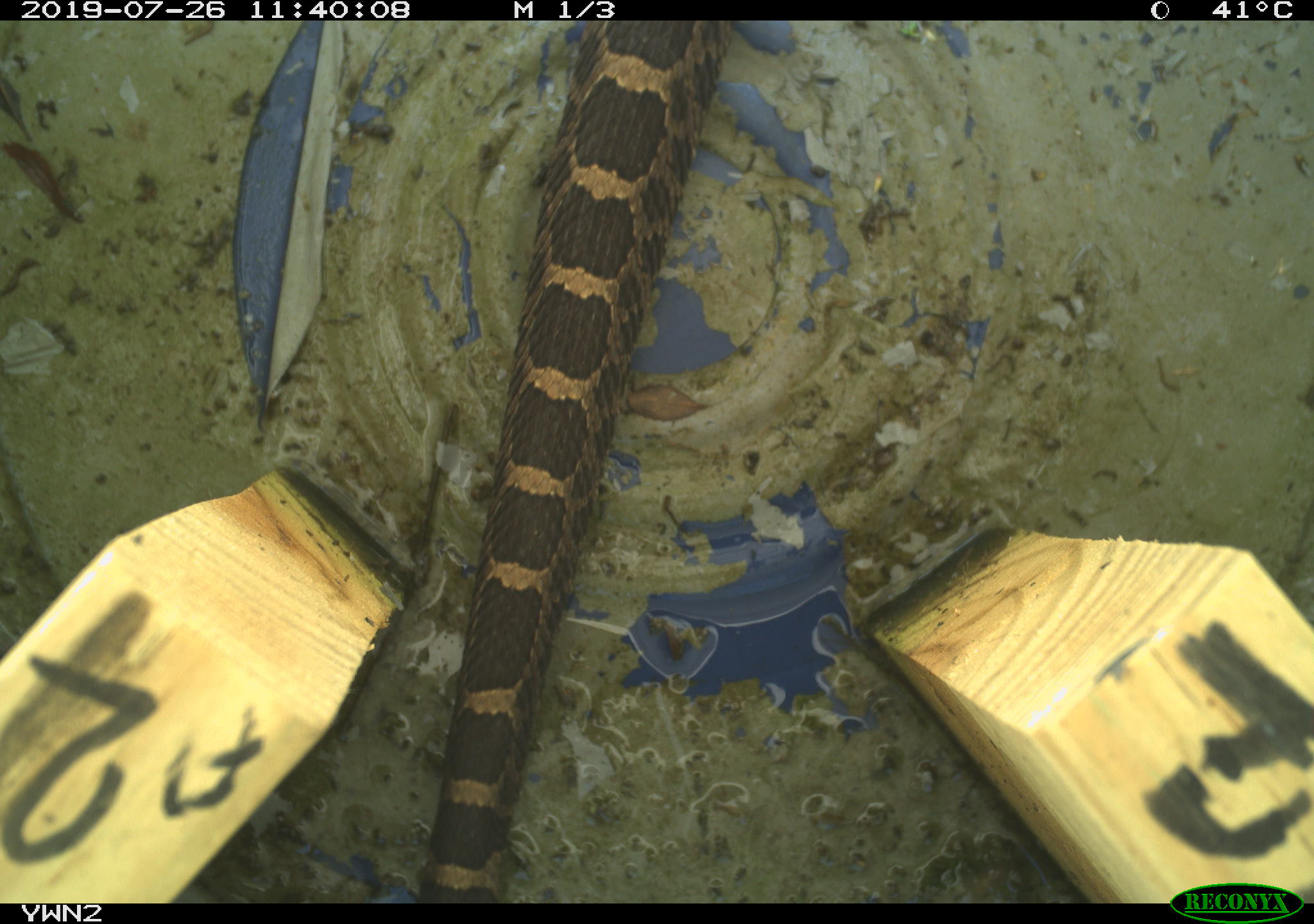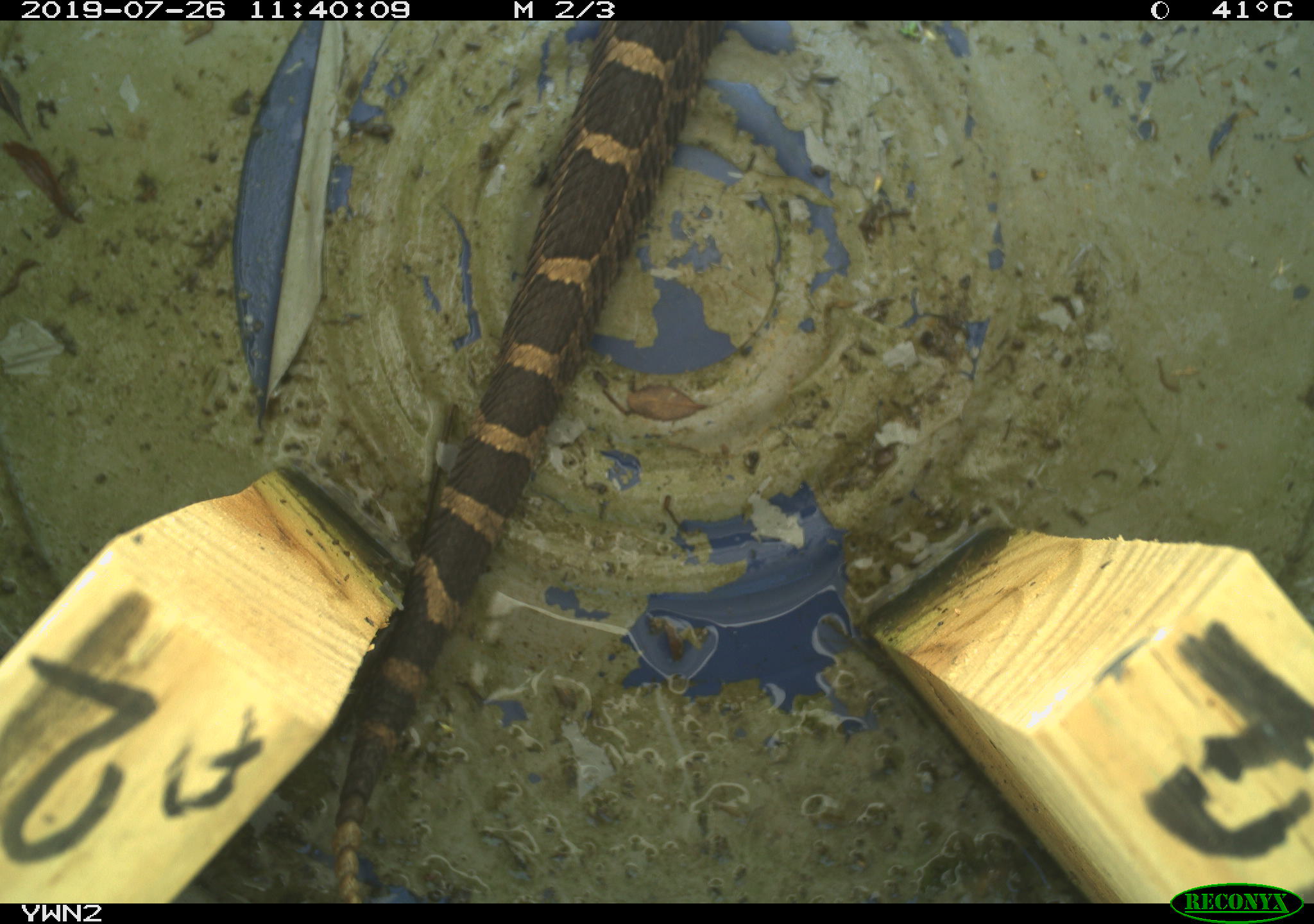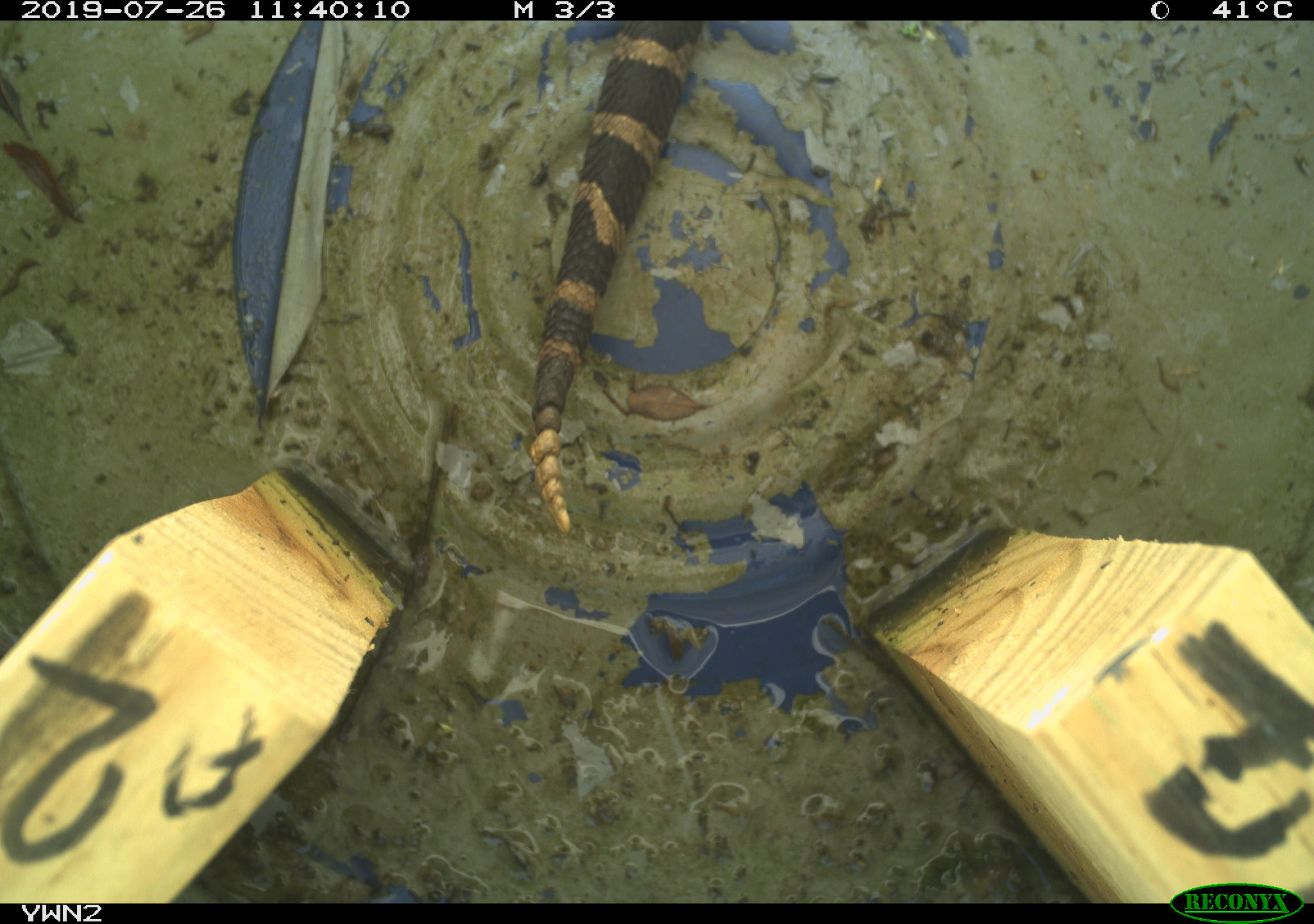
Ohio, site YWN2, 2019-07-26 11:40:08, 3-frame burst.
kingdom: Animalia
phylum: Chordata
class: Reptilia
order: Squamata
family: Viperidae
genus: Sistrurus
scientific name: Sistrurus catenatus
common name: eastern massasauga